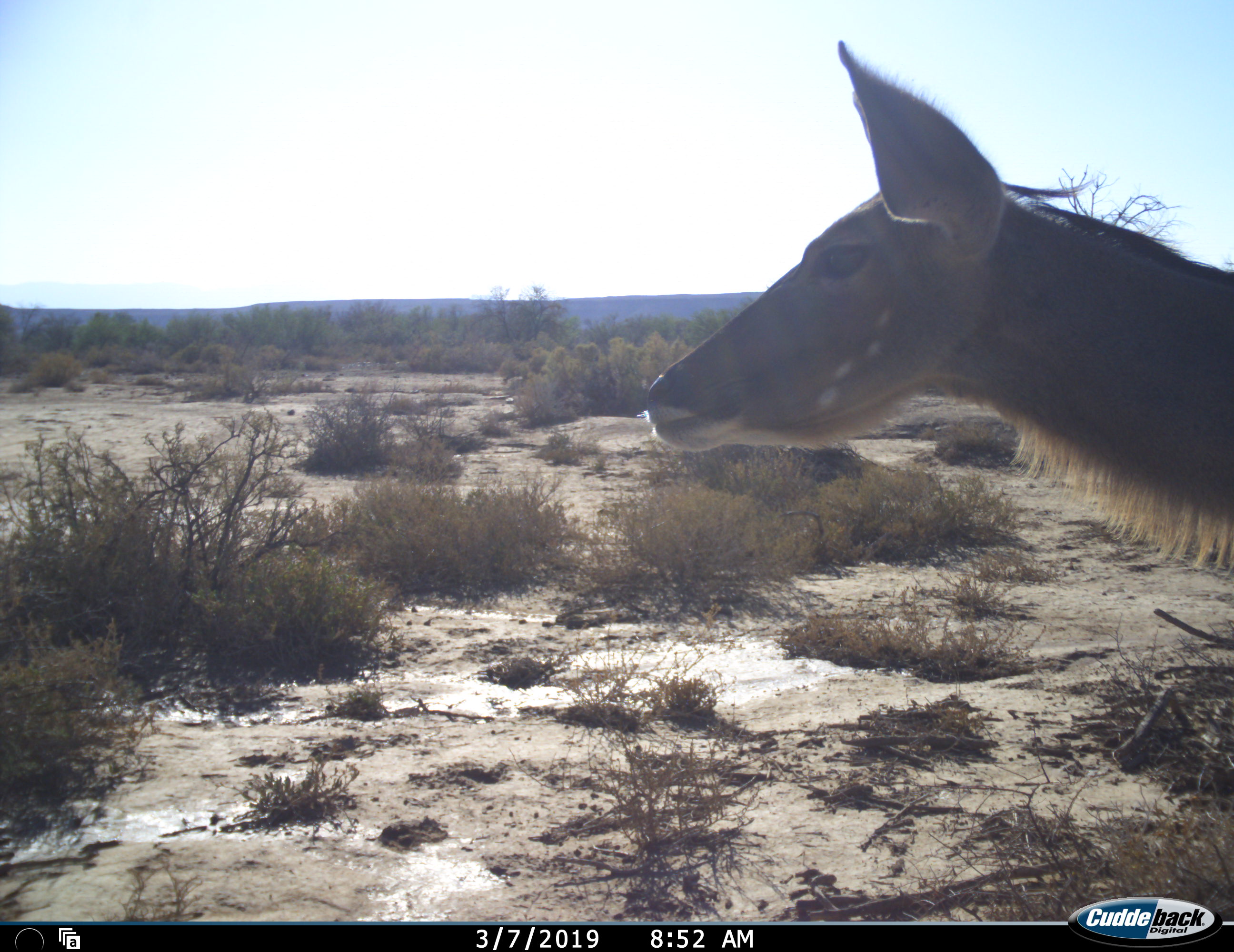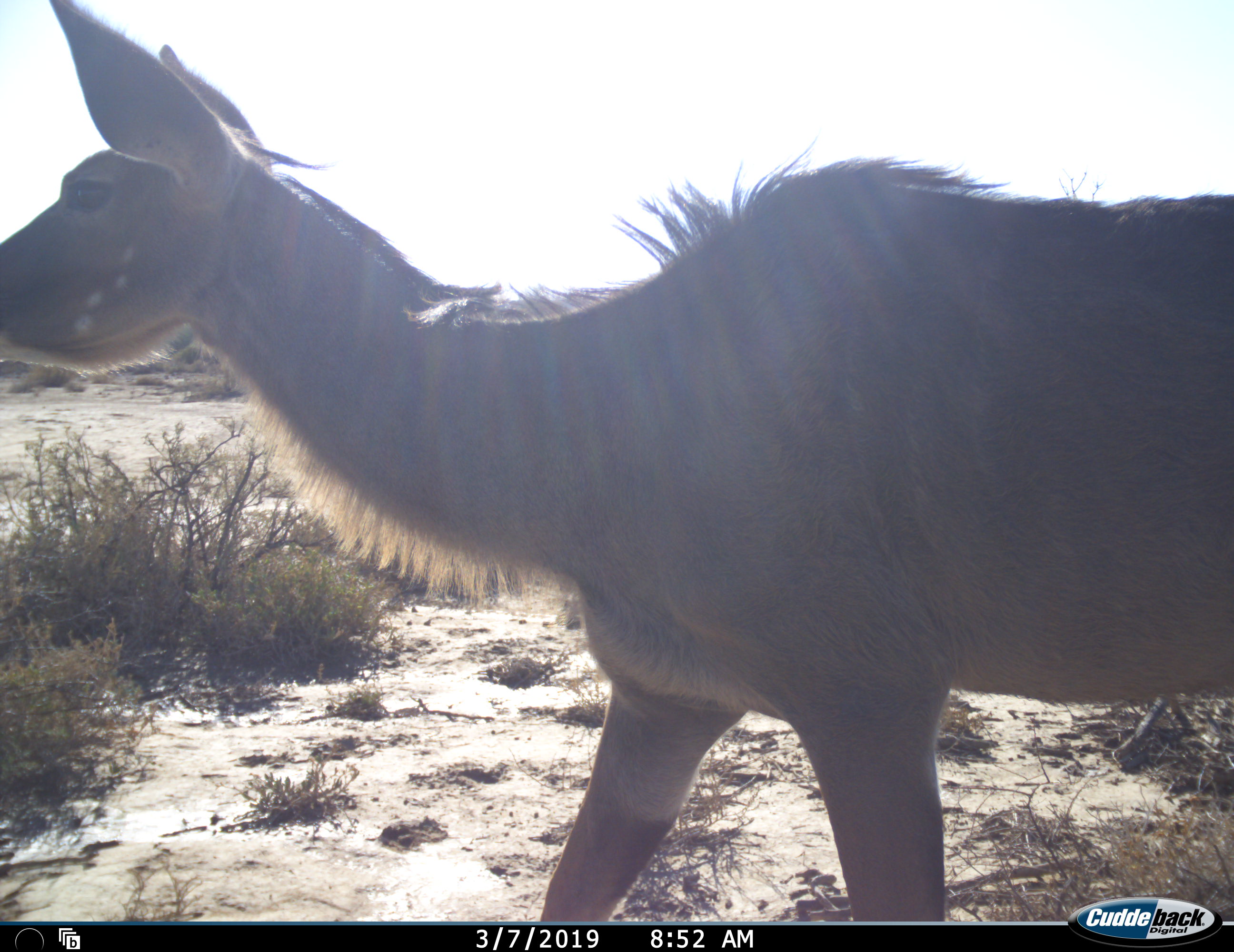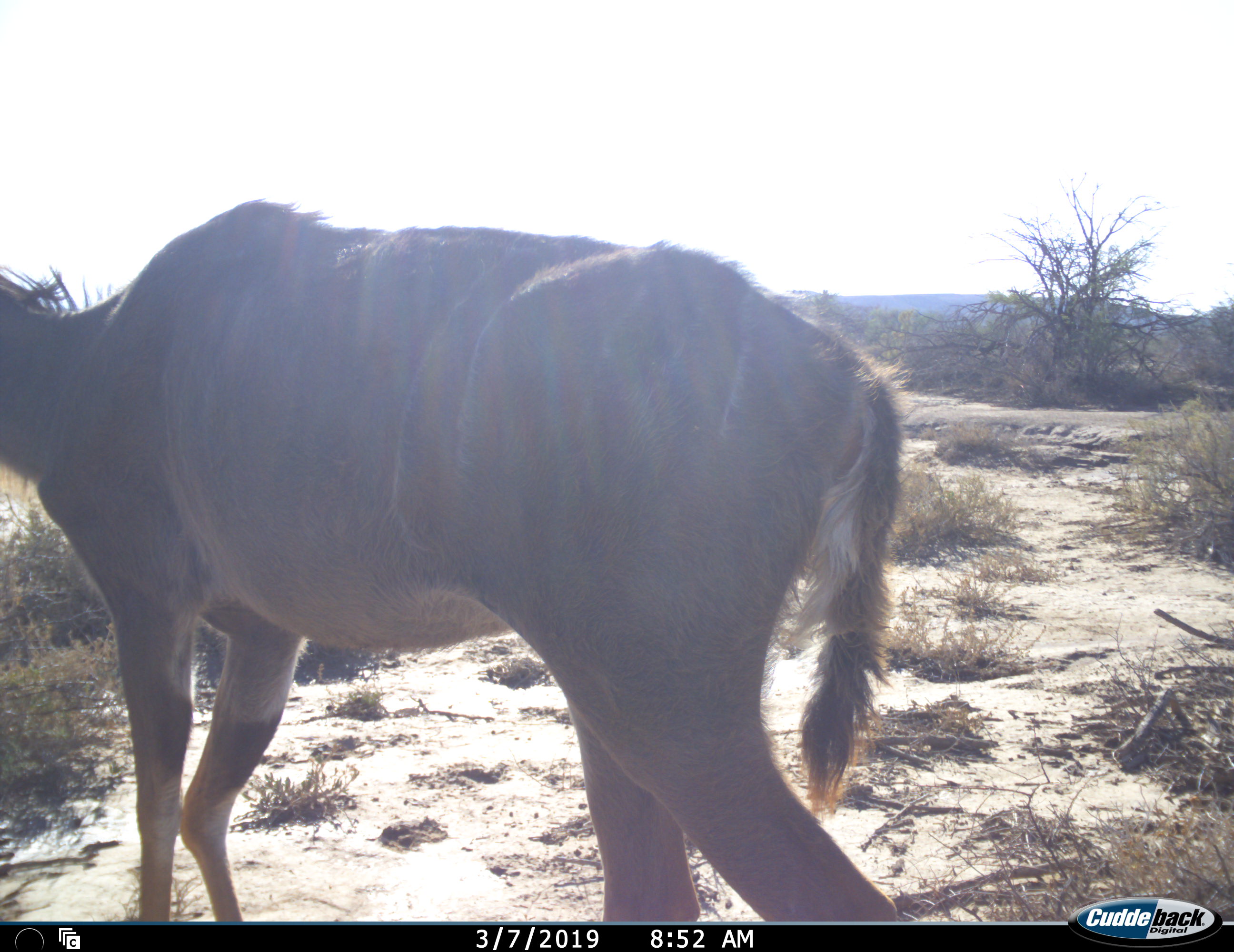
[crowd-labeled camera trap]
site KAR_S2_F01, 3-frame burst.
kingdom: Animalia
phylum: Chordata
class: Mammalia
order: Artiodactyla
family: Bovidae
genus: Tragelaphus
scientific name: Tragelaphus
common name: kudu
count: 1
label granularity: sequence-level